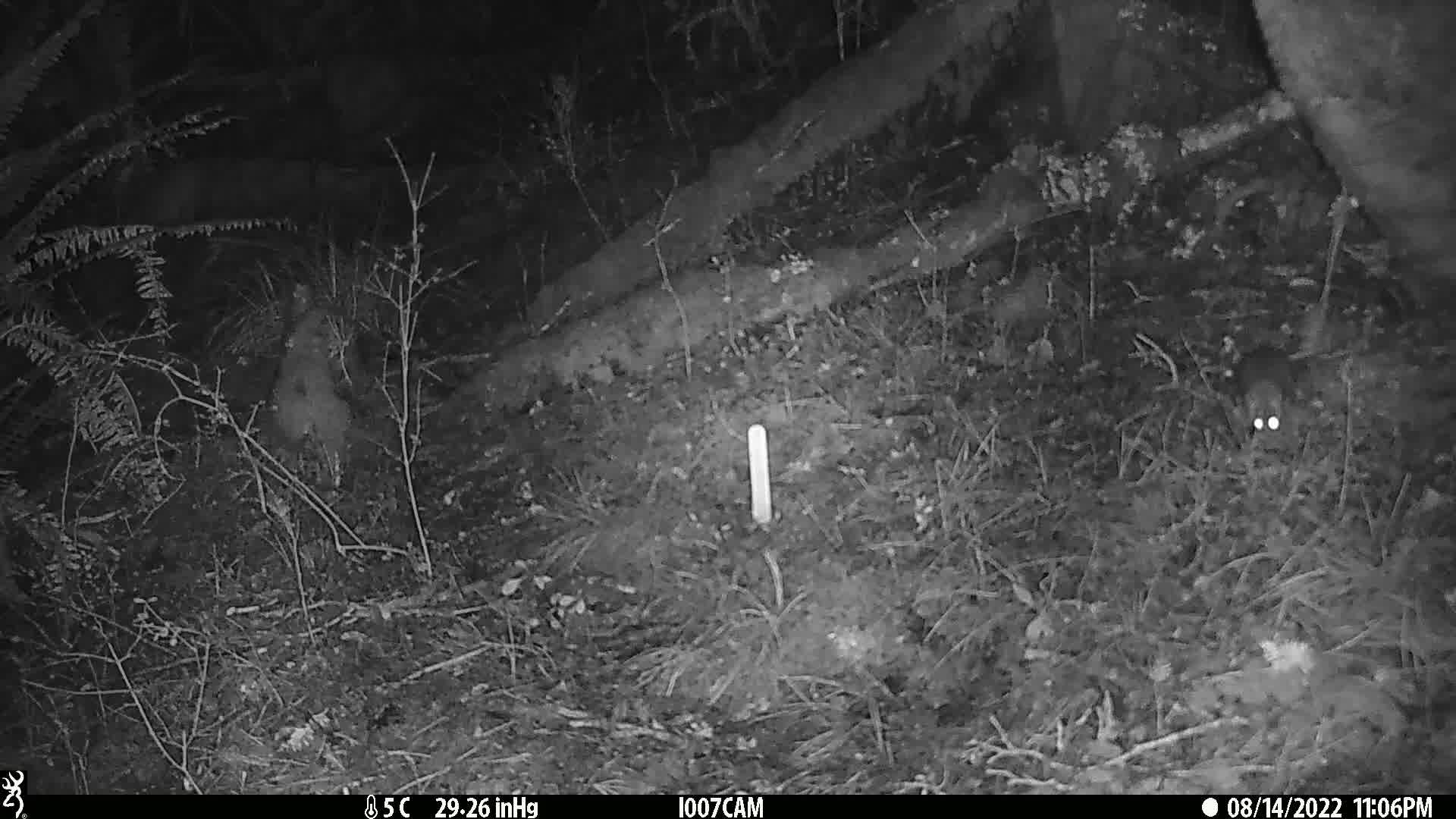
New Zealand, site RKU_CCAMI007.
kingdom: Animalia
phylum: Chordata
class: Mammalia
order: Rodentia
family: Muridae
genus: Rattus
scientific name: Rattus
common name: rat